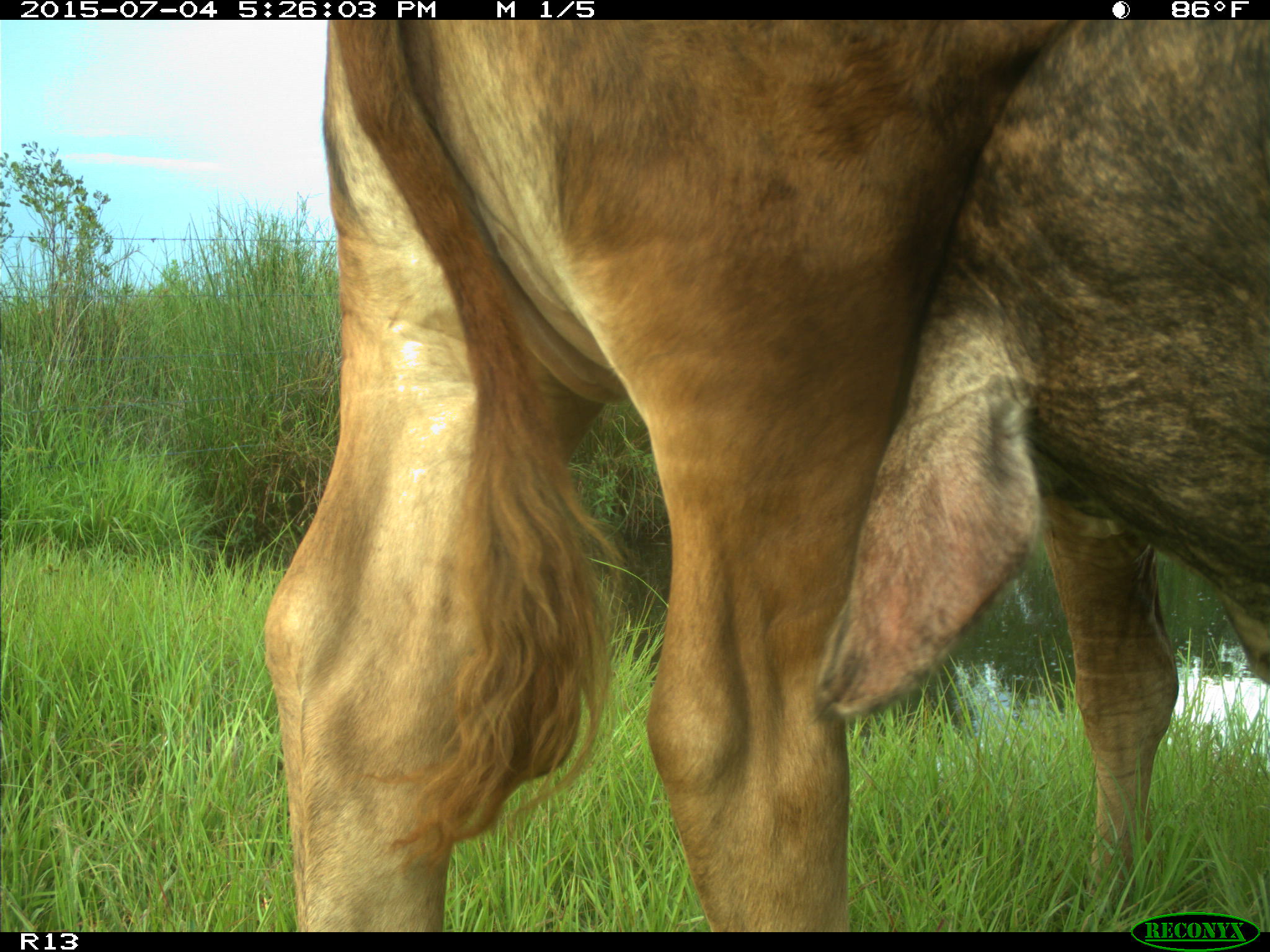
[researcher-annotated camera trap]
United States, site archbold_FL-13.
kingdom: Animalia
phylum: Chordata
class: Mammalia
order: Artiodactyla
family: Bovidae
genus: Bos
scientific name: Bos taurus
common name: domestic cow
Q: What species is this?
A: Bos taurus (domestic cow).